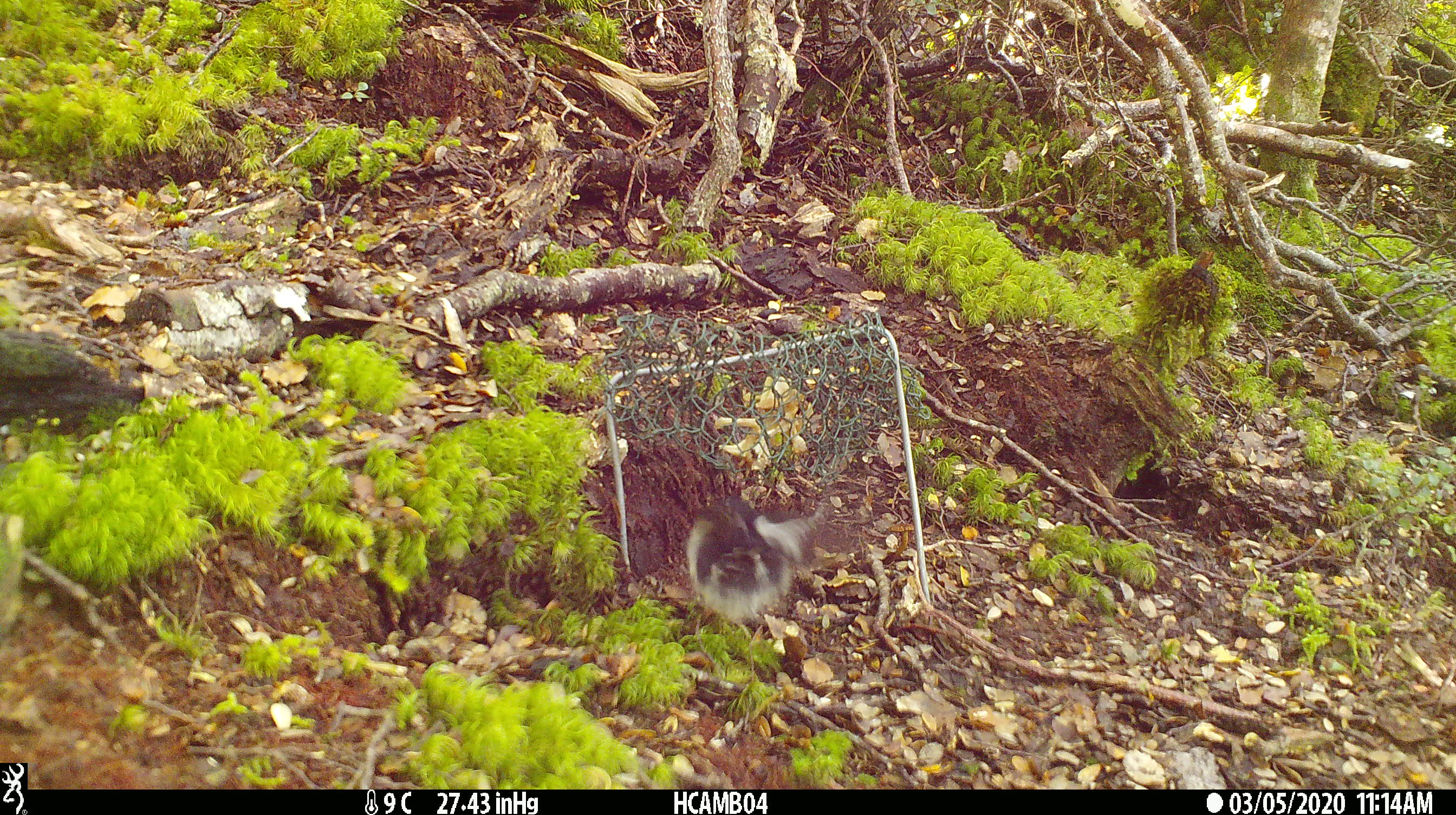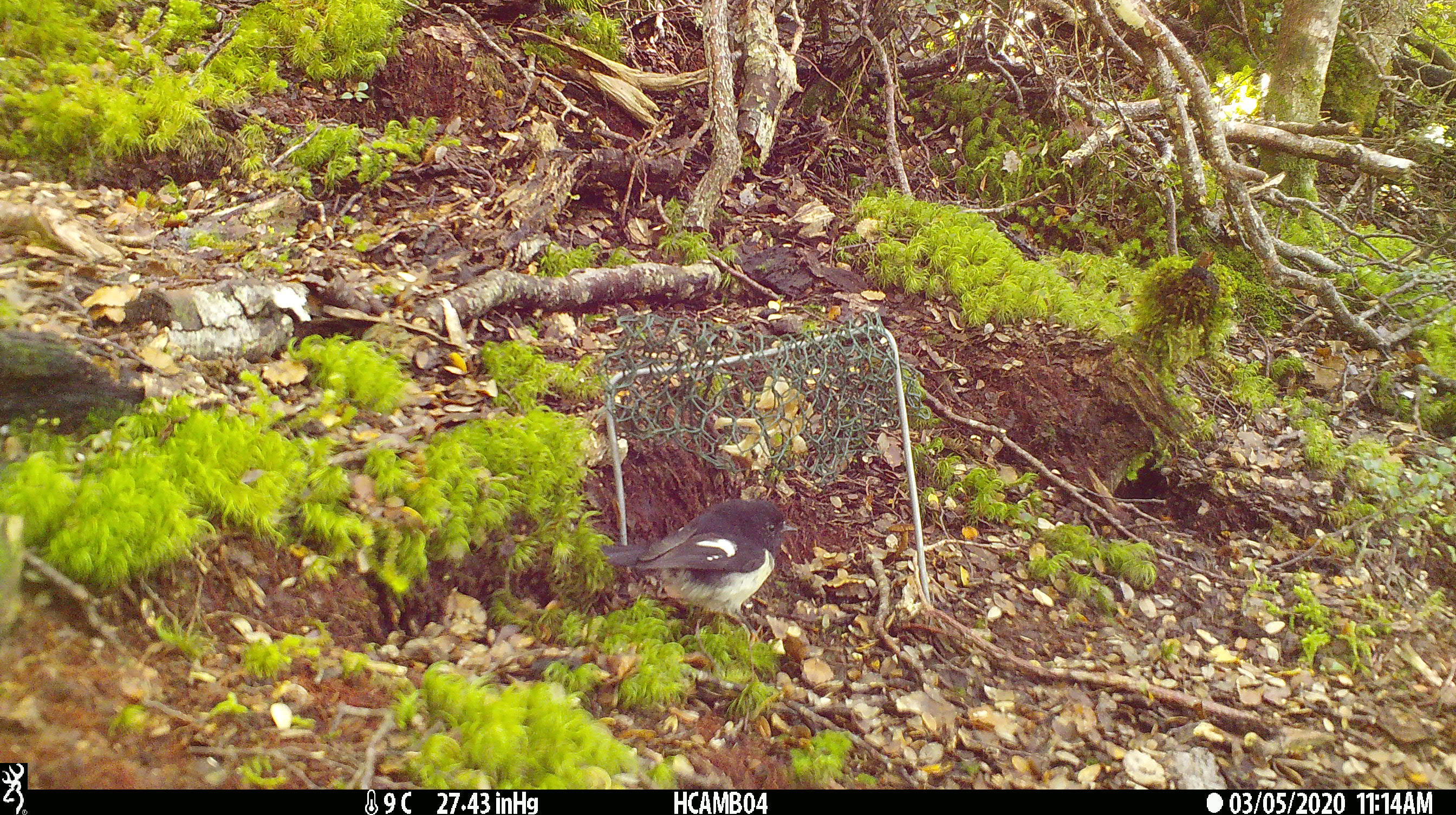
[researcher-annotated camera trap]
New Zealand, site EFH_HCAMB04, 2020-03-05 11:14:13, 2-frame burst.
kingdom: Animalia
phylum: Chordata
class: Aves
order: Passeriformes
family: Petroicidae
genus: Petroica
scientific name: Petroica macrocephala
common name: tomtit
Tomtit (Petroica macrocephala).